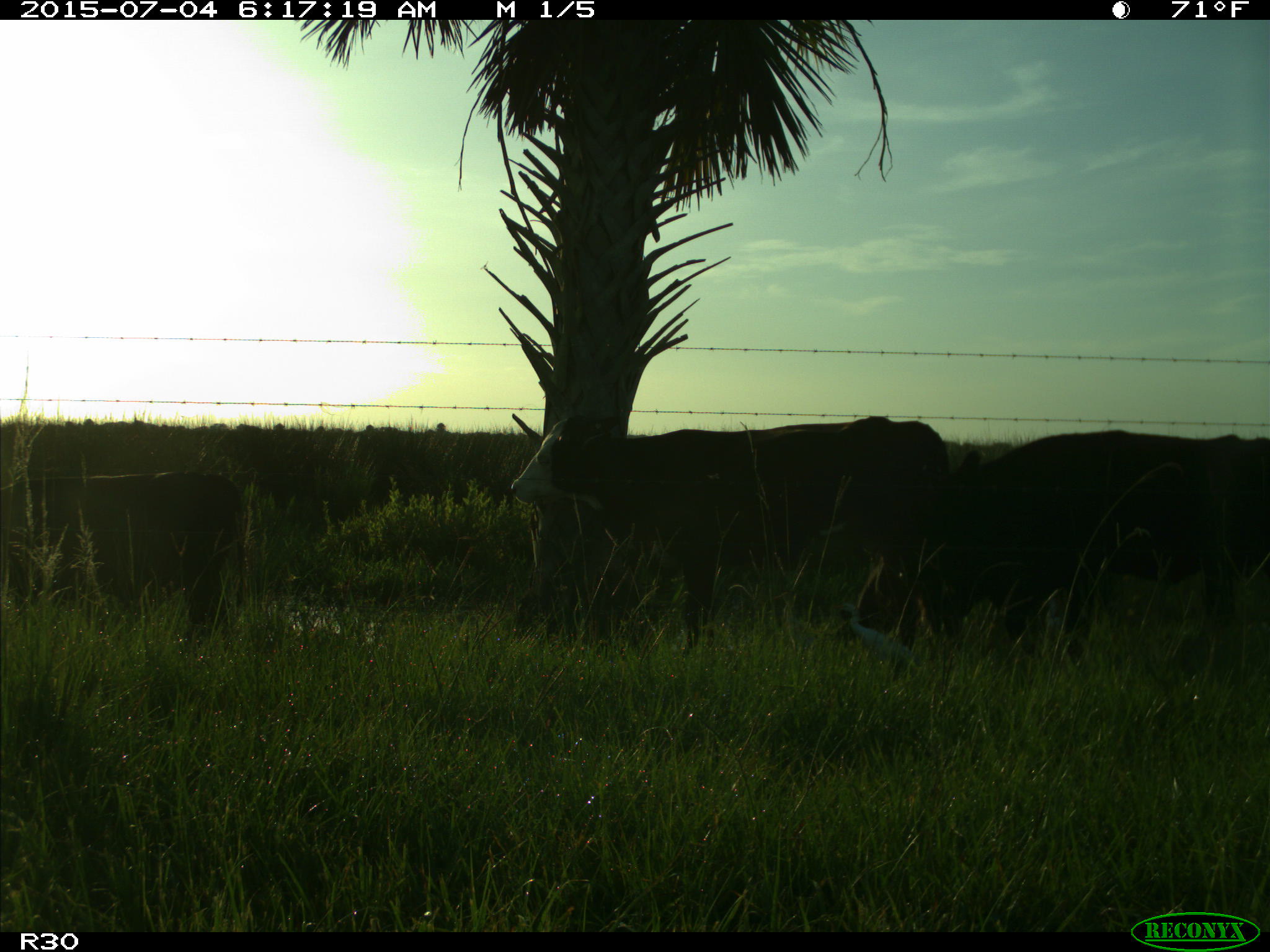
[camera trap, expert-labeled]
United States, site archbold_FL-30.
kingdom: Animalia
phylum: Chordata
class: Mammalia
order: Artiodactyla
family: Bovidae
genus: Bos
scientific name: Bos taurus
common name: domestic cow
Bos taurus (domestic cow).